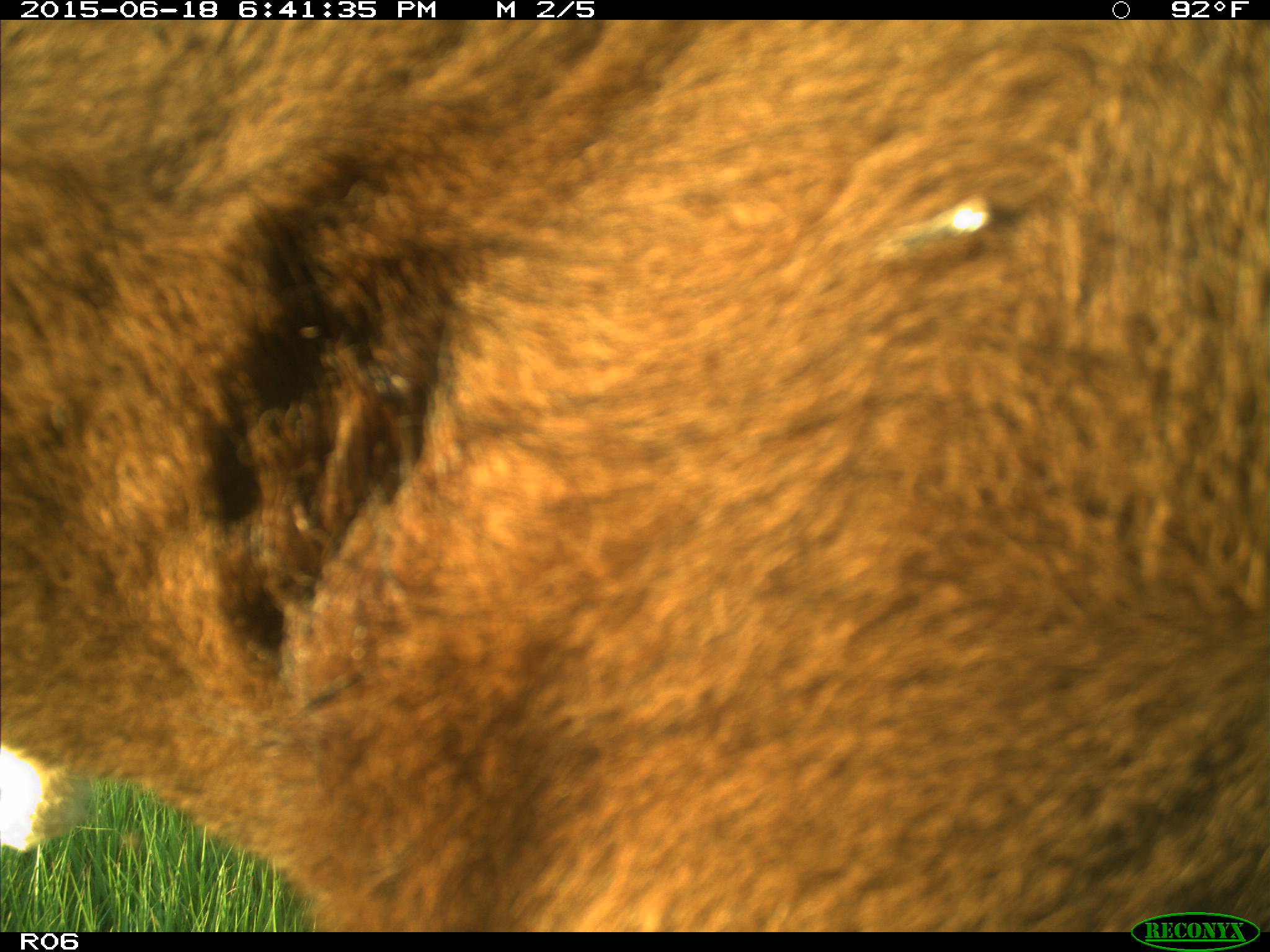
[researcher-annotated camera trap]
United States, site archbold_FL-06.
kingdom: Animalia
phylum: Chordata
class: Mammalia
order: Artiodactyla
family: Bovidae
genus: Bos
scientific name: Bos taurus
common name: domestic cow